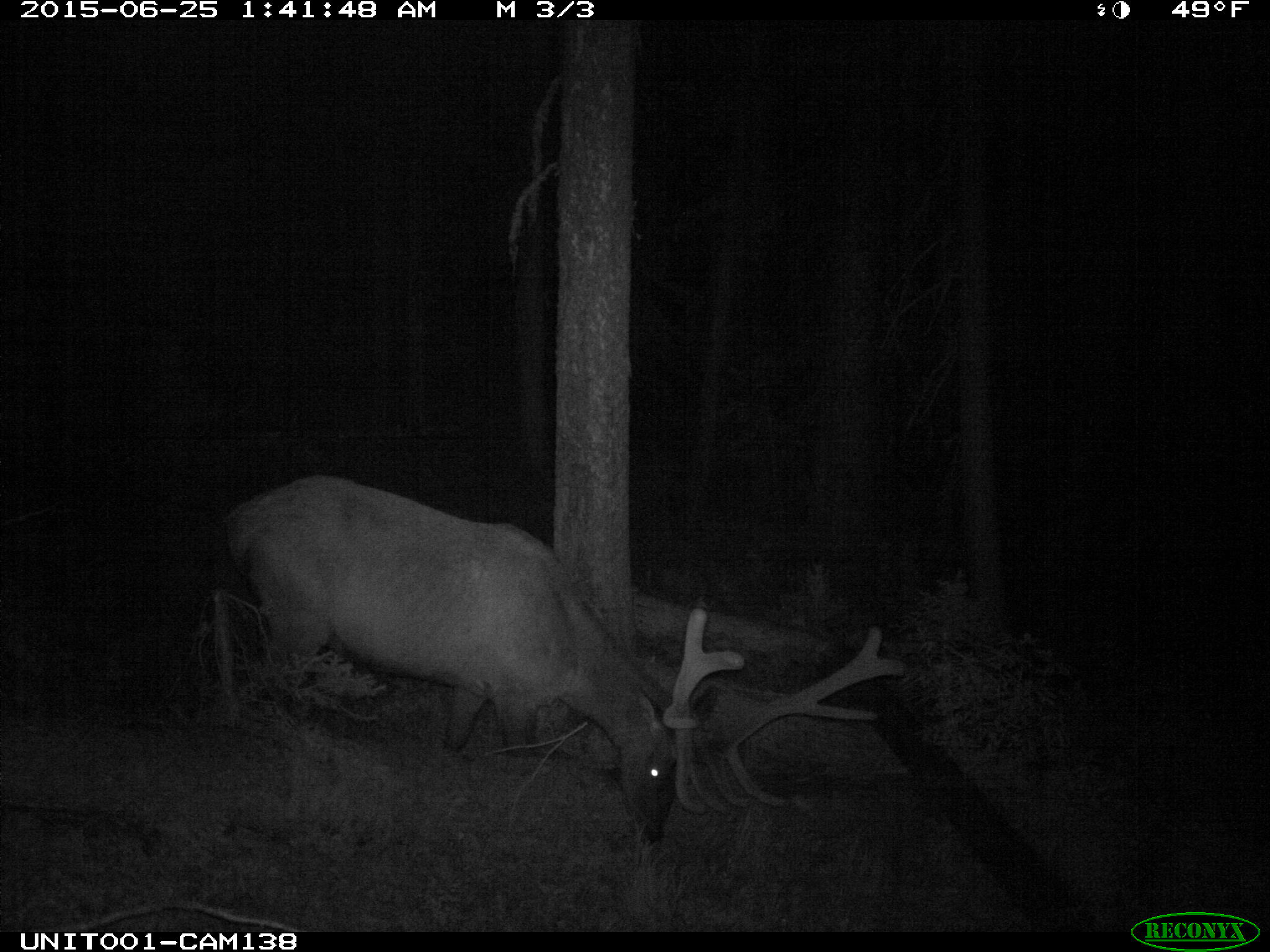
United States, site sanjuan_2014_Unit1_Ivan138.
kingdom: Animalia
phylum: Chordata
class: Mammalia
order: Artiodactyla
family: Cervidae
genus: Cervus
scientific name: Cervus elaphus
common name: red deer